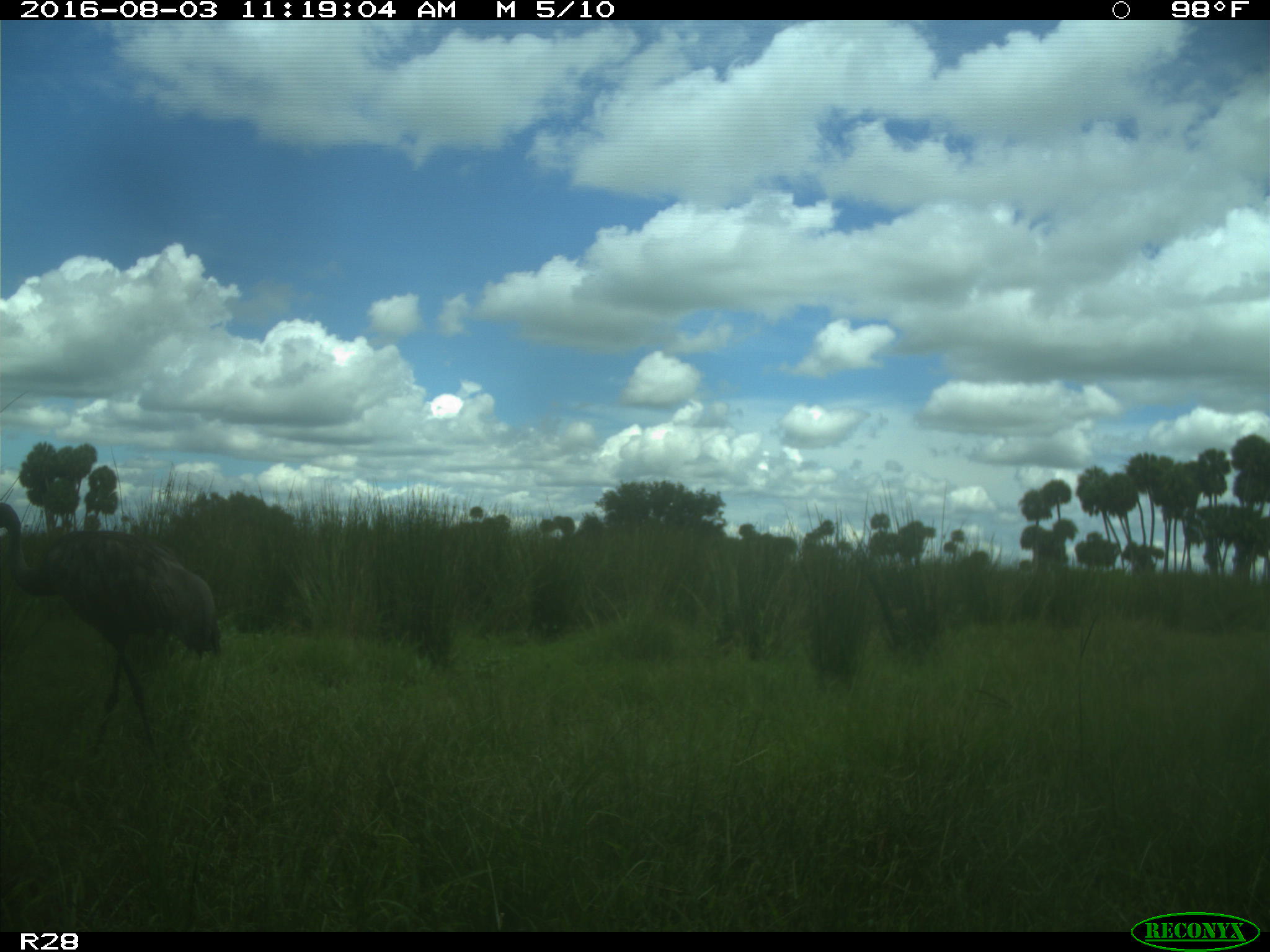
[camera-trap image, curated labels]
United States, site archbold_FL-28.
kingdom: Animalia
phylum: Chordata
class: Aves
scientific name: Aves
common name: birds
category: unidentified bird